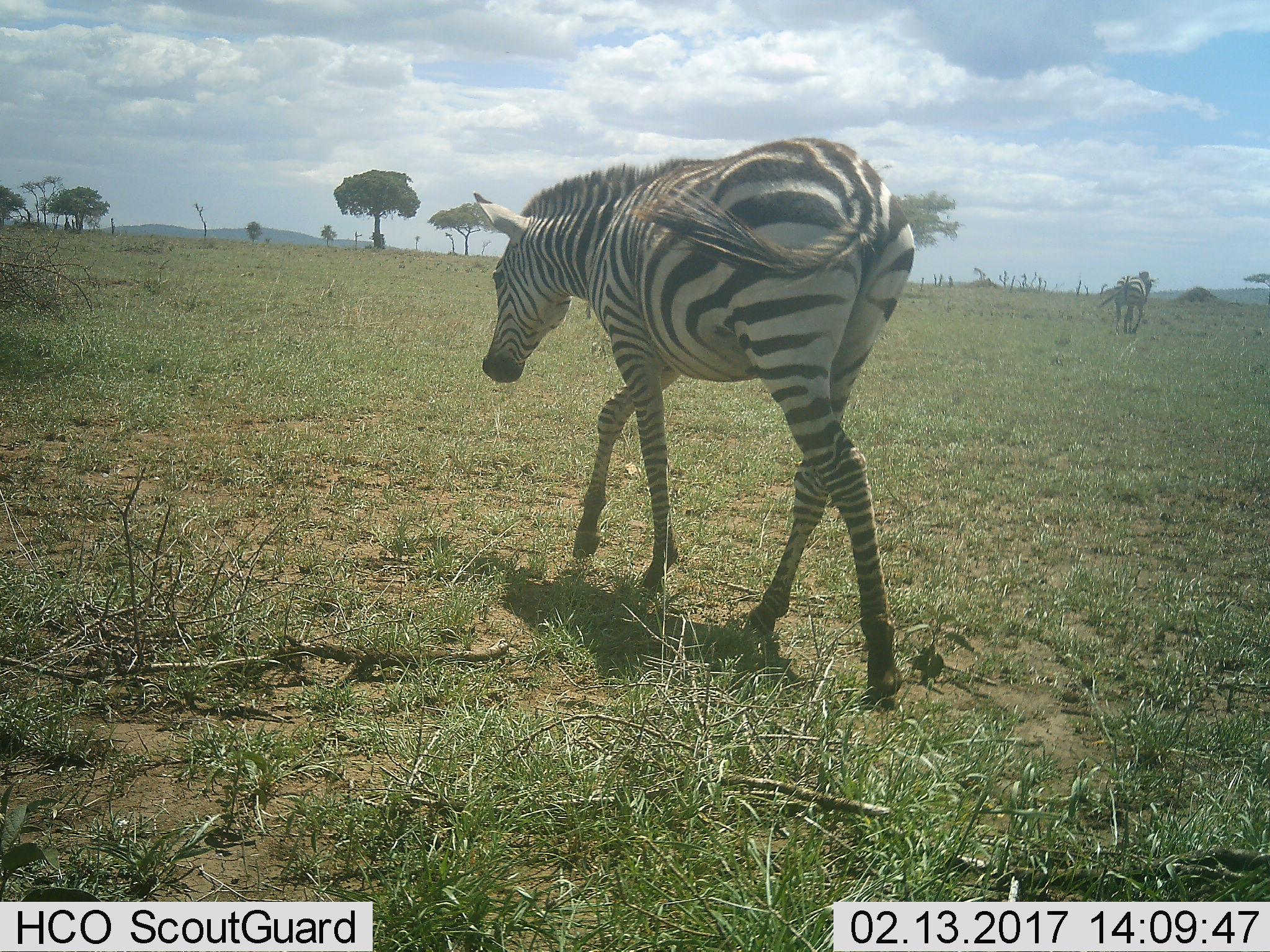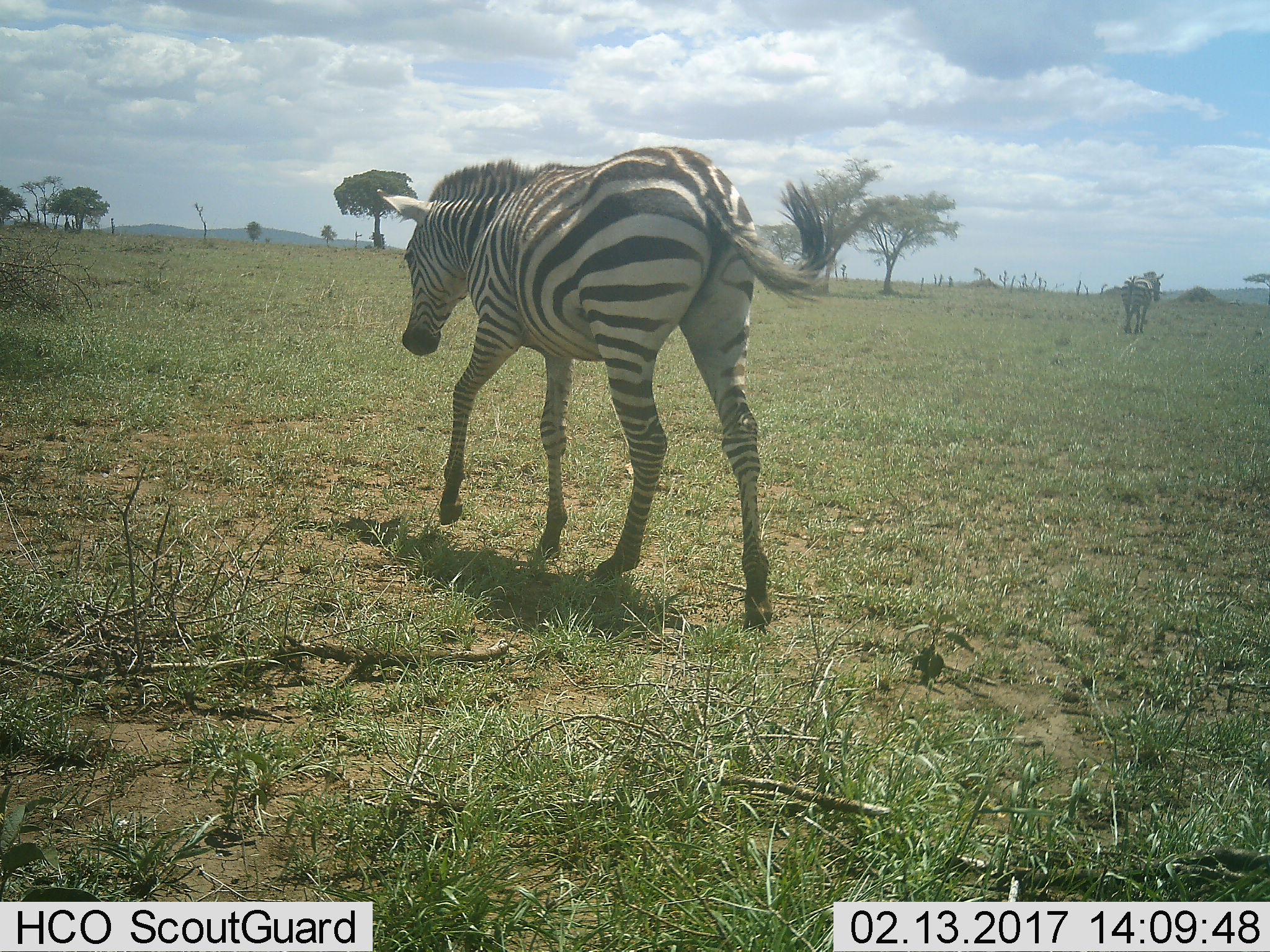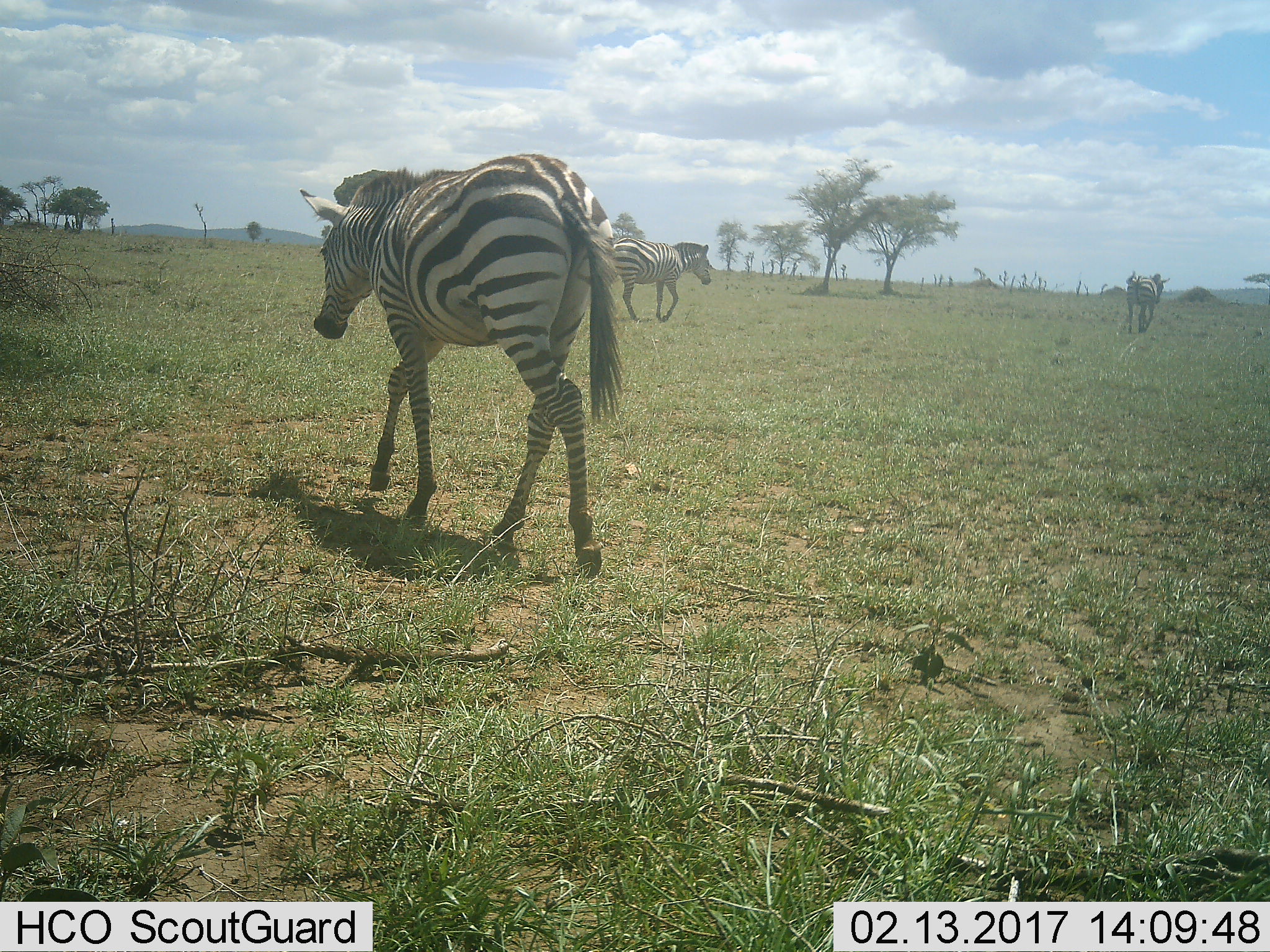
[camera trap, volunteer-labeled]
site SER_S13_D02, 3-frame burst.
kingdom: Animalia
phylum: Chordata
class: Mammalia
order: Perissodactyla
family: Equidae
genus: Equus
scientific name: Equus quagga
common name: plains zebra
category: zebraplains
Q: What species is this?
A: Zebraplains (plains zebra) (Equus quagga).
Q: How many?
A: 3.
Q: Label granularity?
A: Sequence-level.